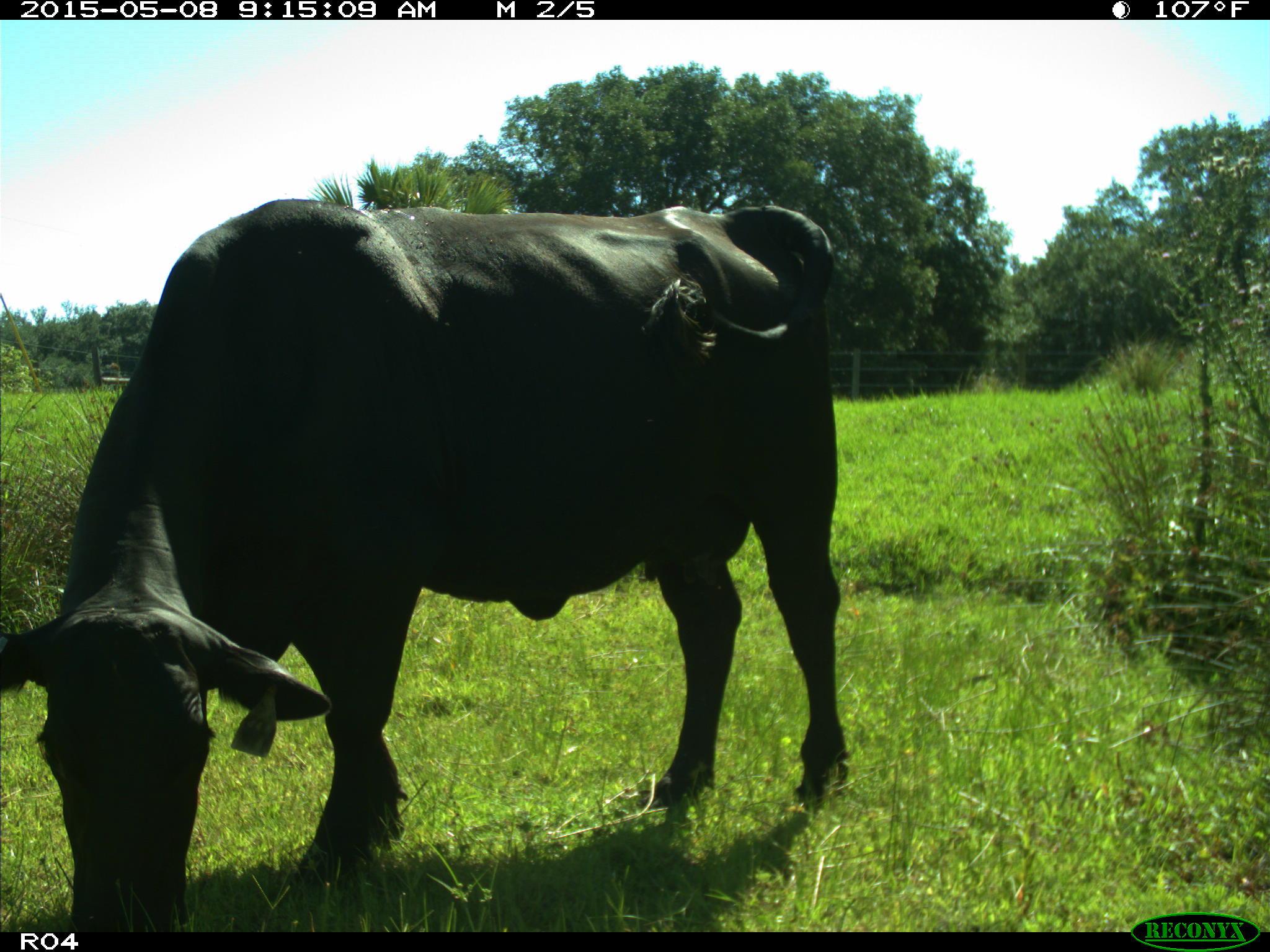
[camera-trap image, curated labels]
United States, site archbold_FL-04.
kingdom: Animalia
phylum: Chordata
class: Mammalia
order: Artiodactyla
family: Bovidae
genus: Bos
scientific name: Bos taurus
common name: domestic cow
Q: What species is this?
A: Bos taurus (domestic cow).